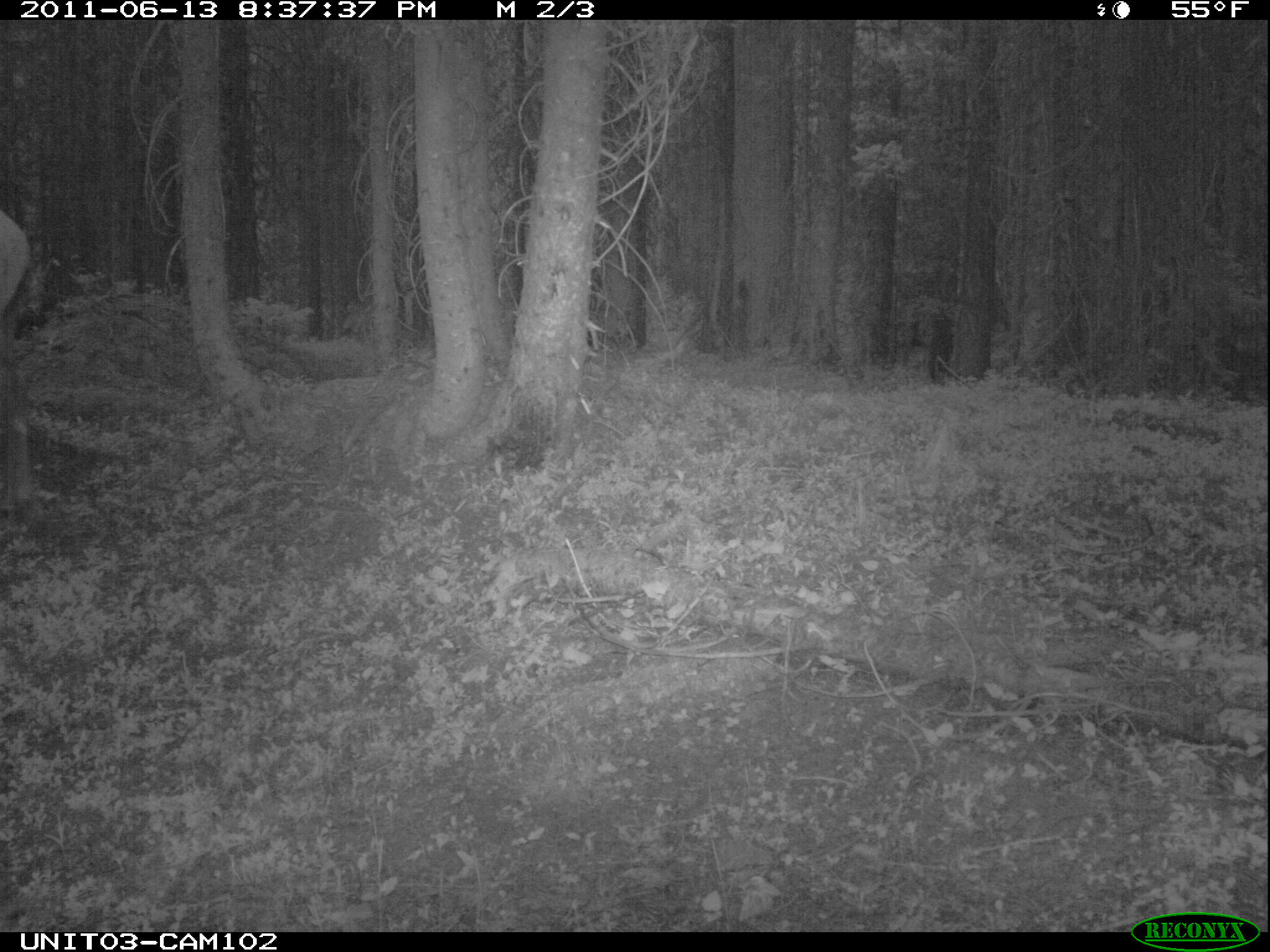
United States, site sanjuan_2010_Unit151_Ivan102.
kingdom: Animalia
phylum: Chordata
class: Mammalia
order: Artiodactyla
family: Cervidae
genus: Cervus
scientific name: Cervus elaphus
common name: red deer